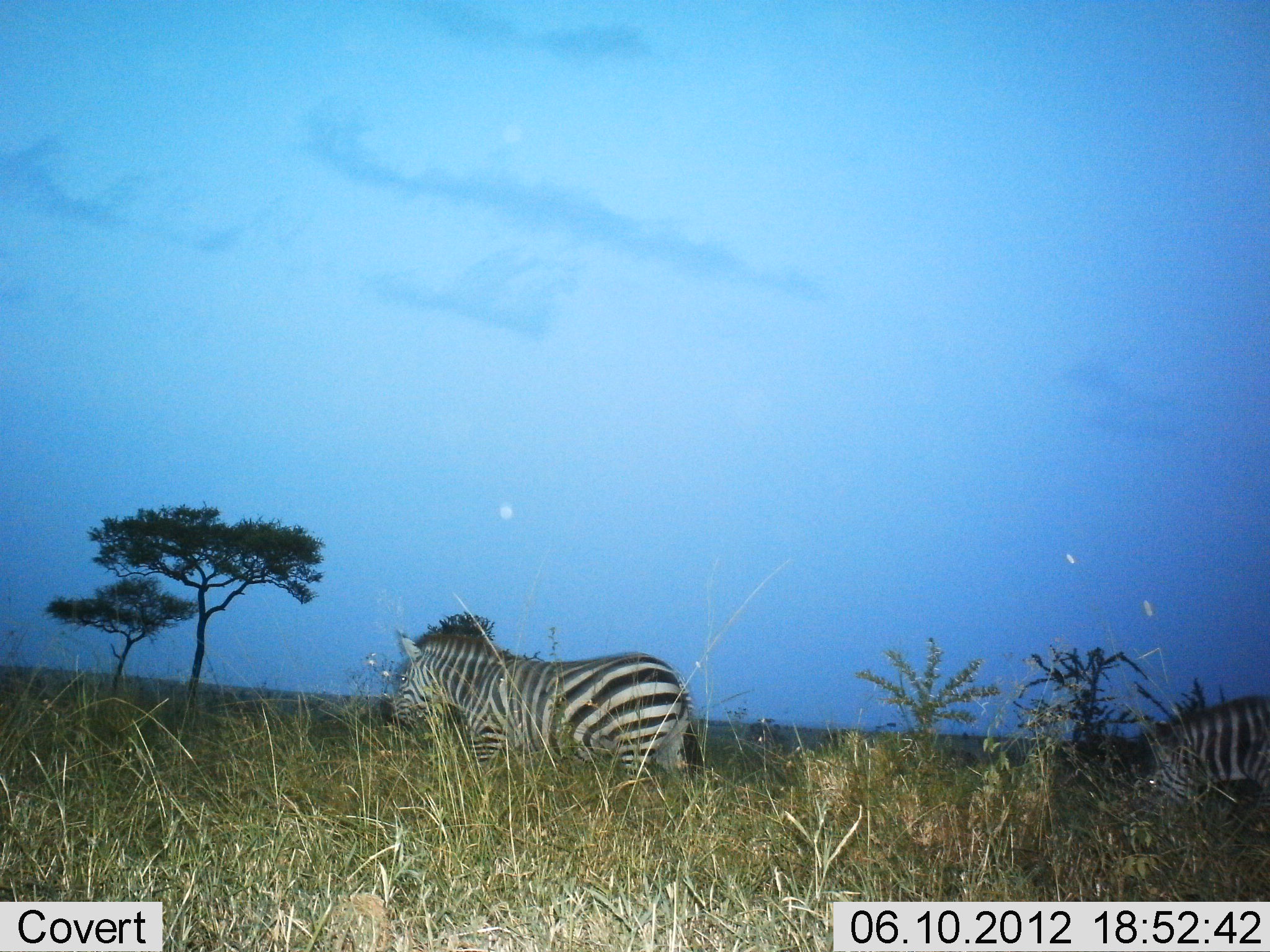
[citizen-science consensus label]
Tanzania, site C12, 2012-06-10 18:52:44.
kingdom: Animalia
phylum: Chordata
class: Mammalia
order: Perissodactyla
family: Equidae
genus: Equus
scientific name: Equus quagga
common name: plains zebra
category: zebra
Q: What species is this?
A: Zebra (plains zebra) (Equus quagga).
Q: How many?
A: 2.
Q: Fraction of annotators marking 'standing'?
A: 60%.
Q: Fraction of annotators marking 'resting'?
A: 0%.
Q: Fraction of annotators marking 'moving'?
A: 40%.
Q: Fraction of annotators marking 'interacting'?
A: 0%.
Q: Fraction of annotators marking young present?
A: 0%.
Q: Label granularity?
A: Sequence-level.